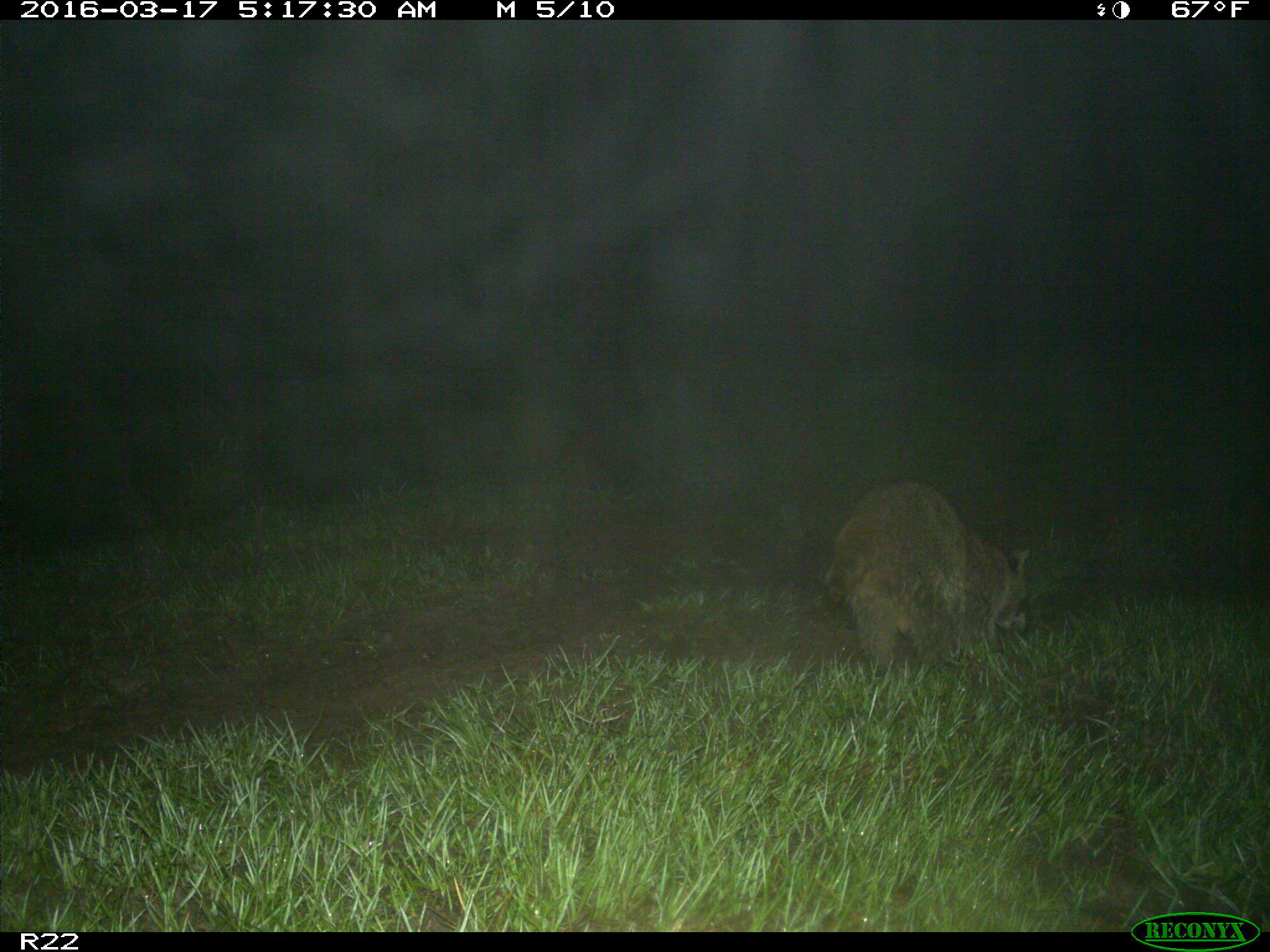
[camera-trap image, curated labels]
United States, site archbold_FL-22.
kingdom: Animalia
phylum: Chordata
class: Mammalia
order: Carnivora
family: Procyonidae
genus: Procyon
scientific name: Procyon lotor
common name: common raccoon